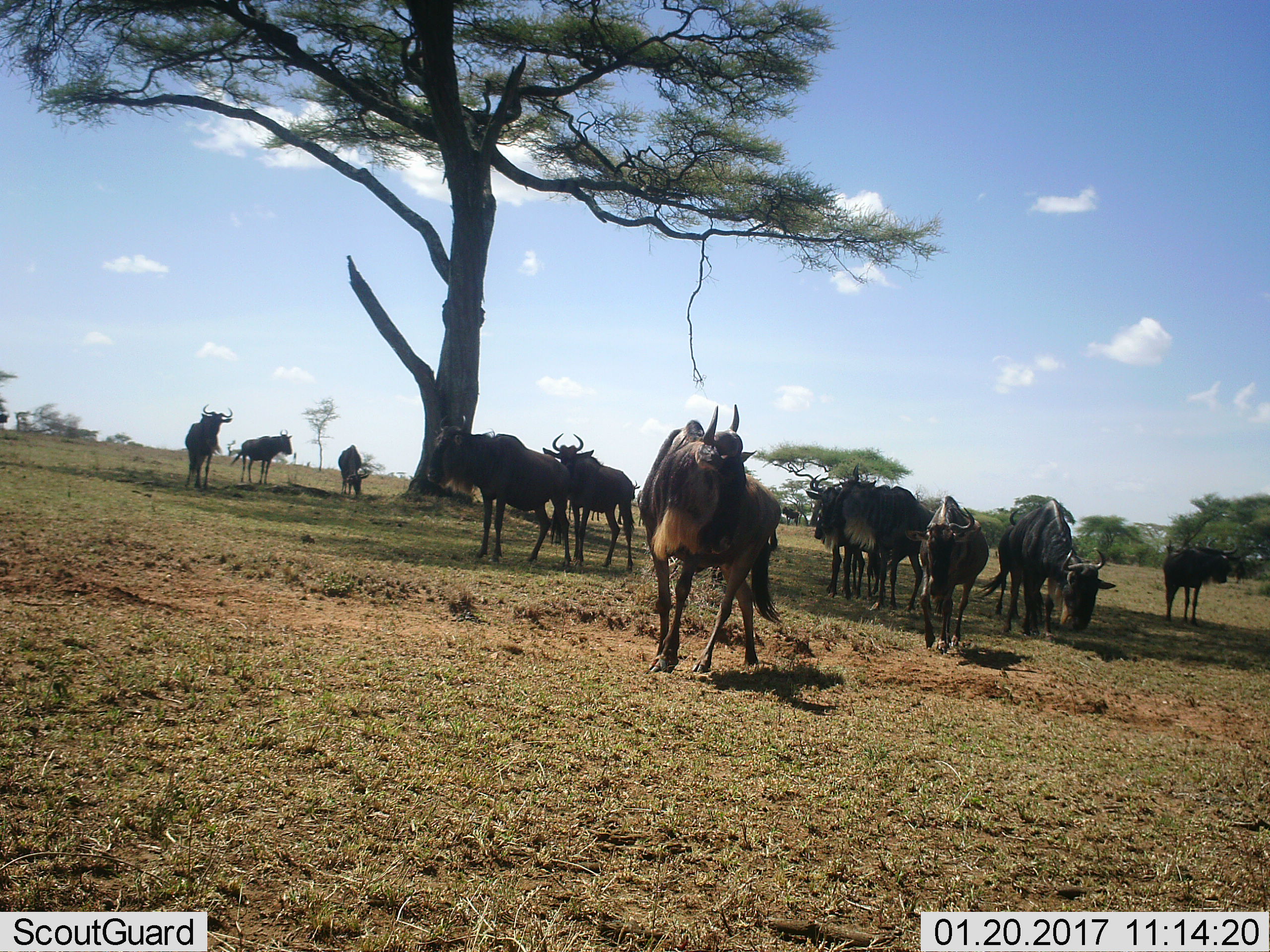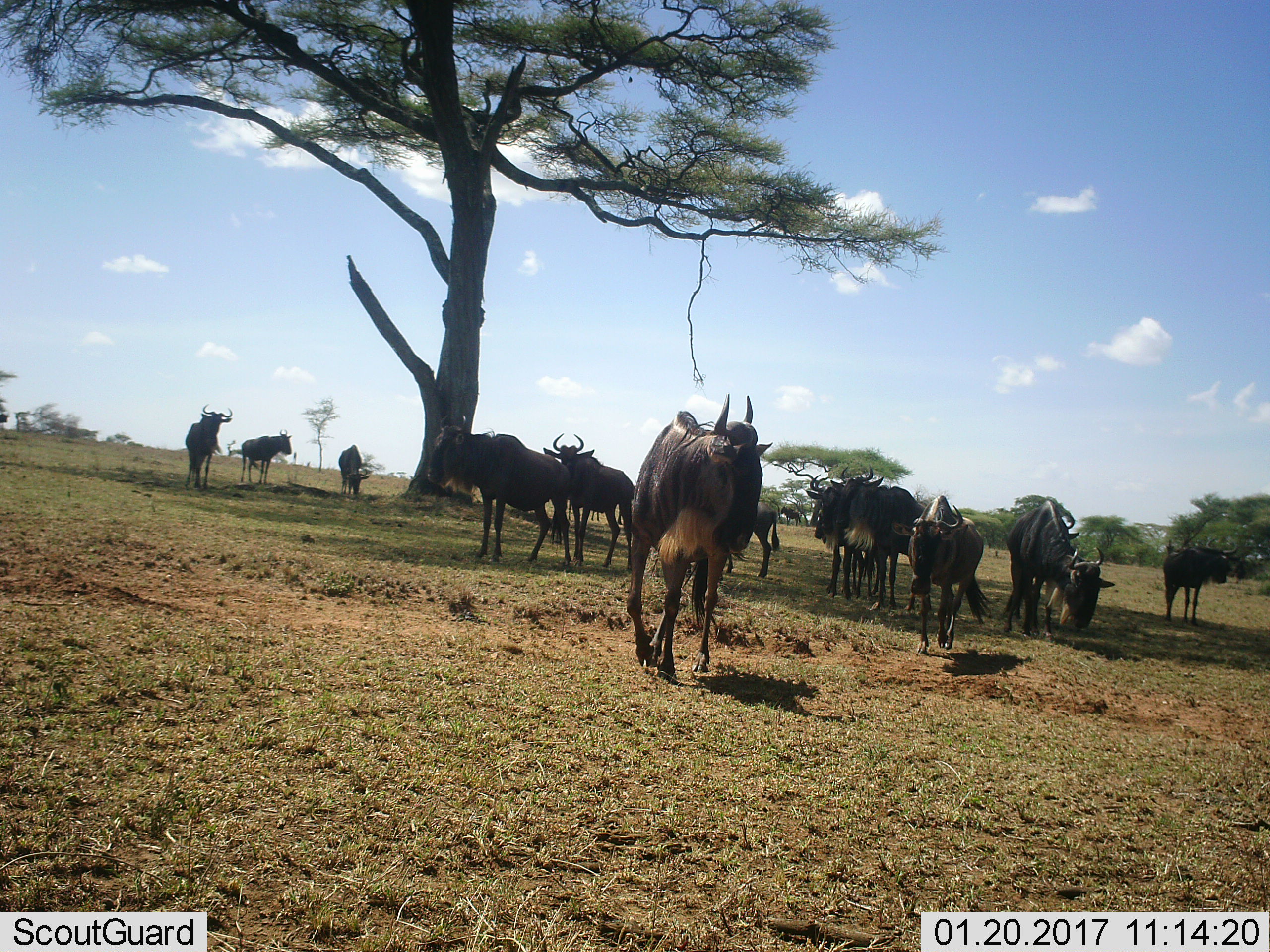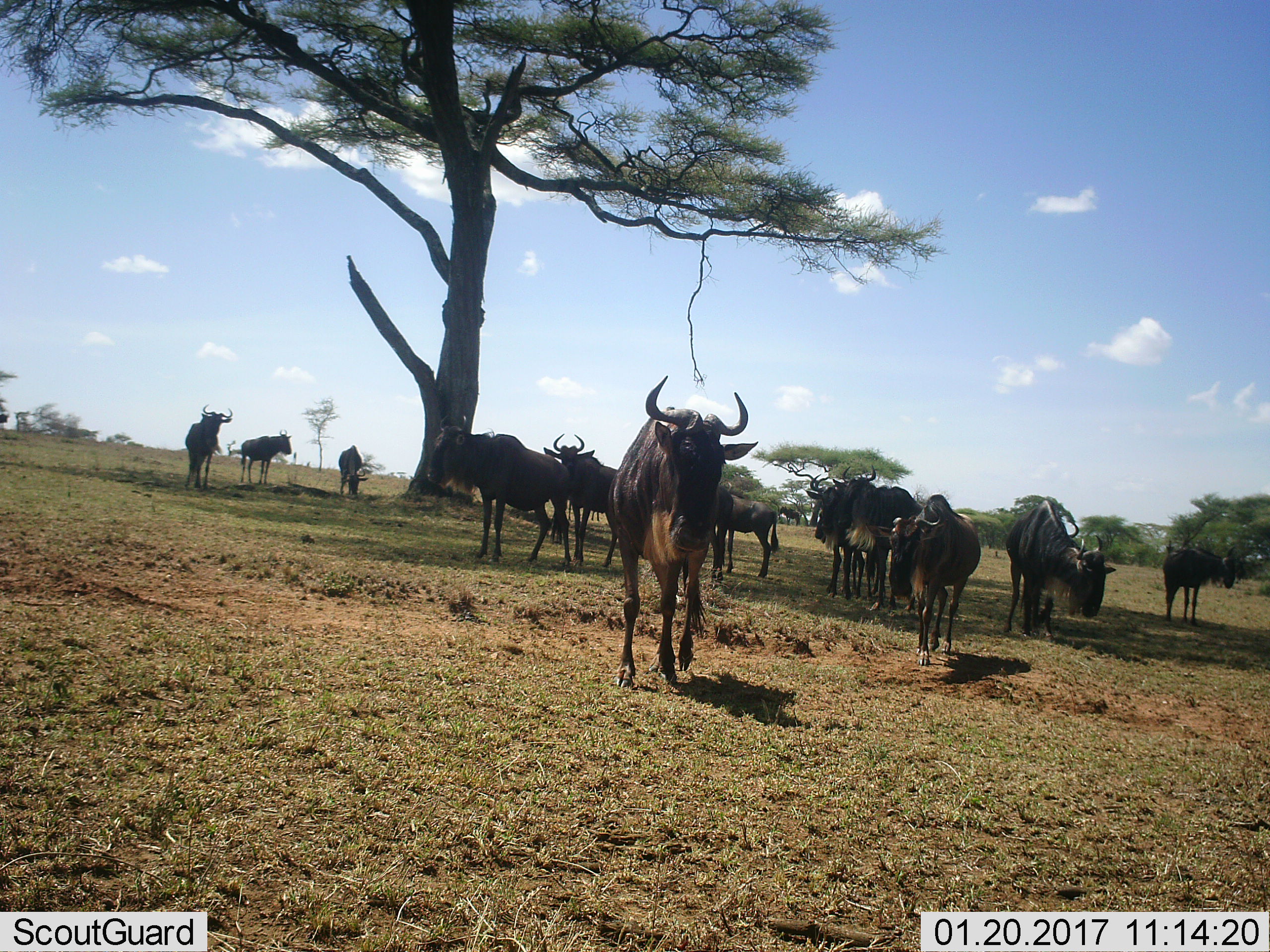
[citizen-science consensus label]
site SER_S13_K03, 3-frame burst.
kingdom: Animalia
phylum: Chordata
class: Mammalia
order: Artiodactyla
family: Bovidae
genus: Connochaetes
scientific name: Connochaetes taurinus taurinus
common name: blue wildebeest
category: wildebeestblue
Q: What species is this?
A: Wildebeestblue (blue wildebeest) (Connochaetes taurinus taurinus).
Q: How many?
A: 11-50.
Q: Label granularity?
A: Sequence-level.